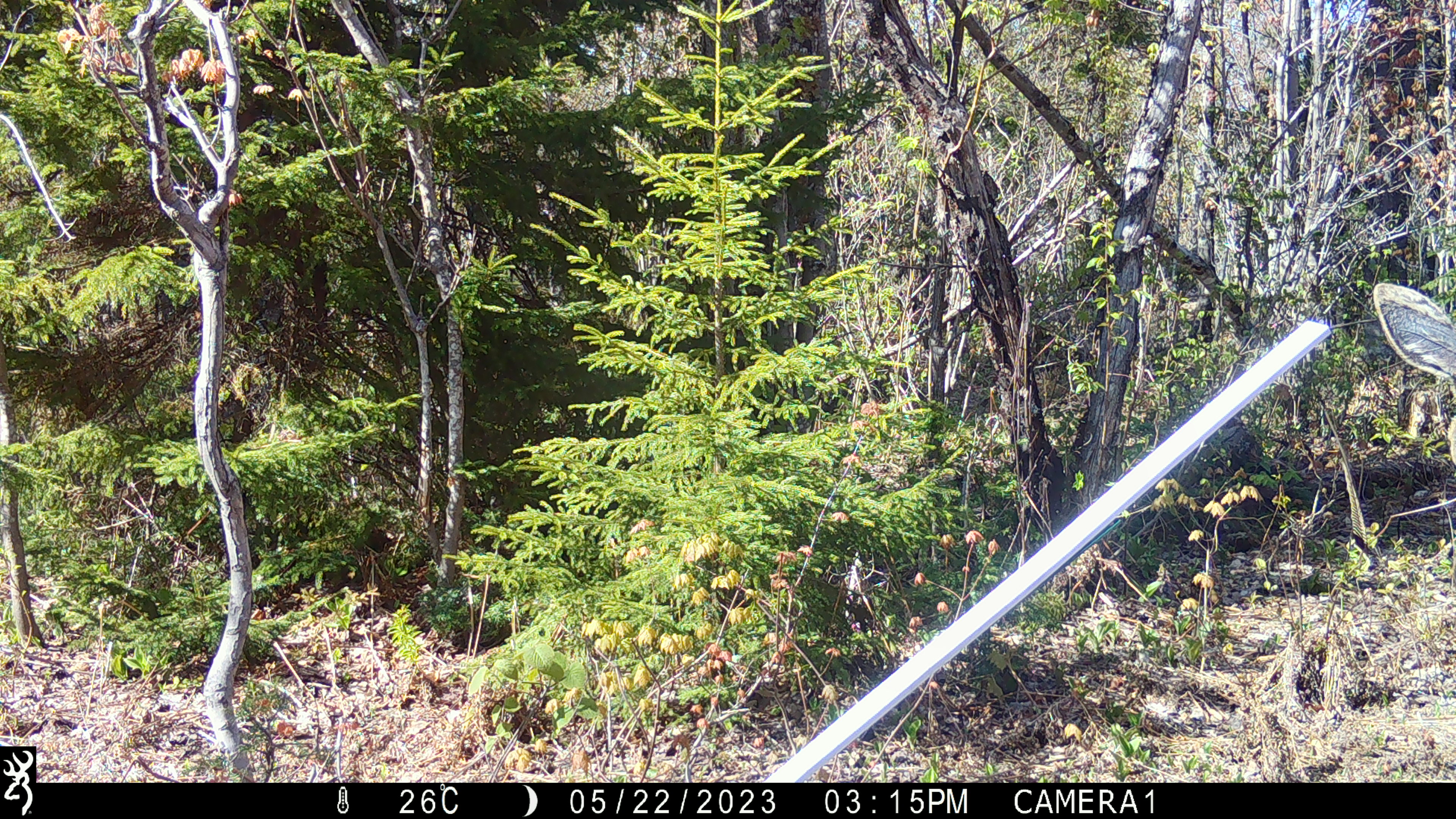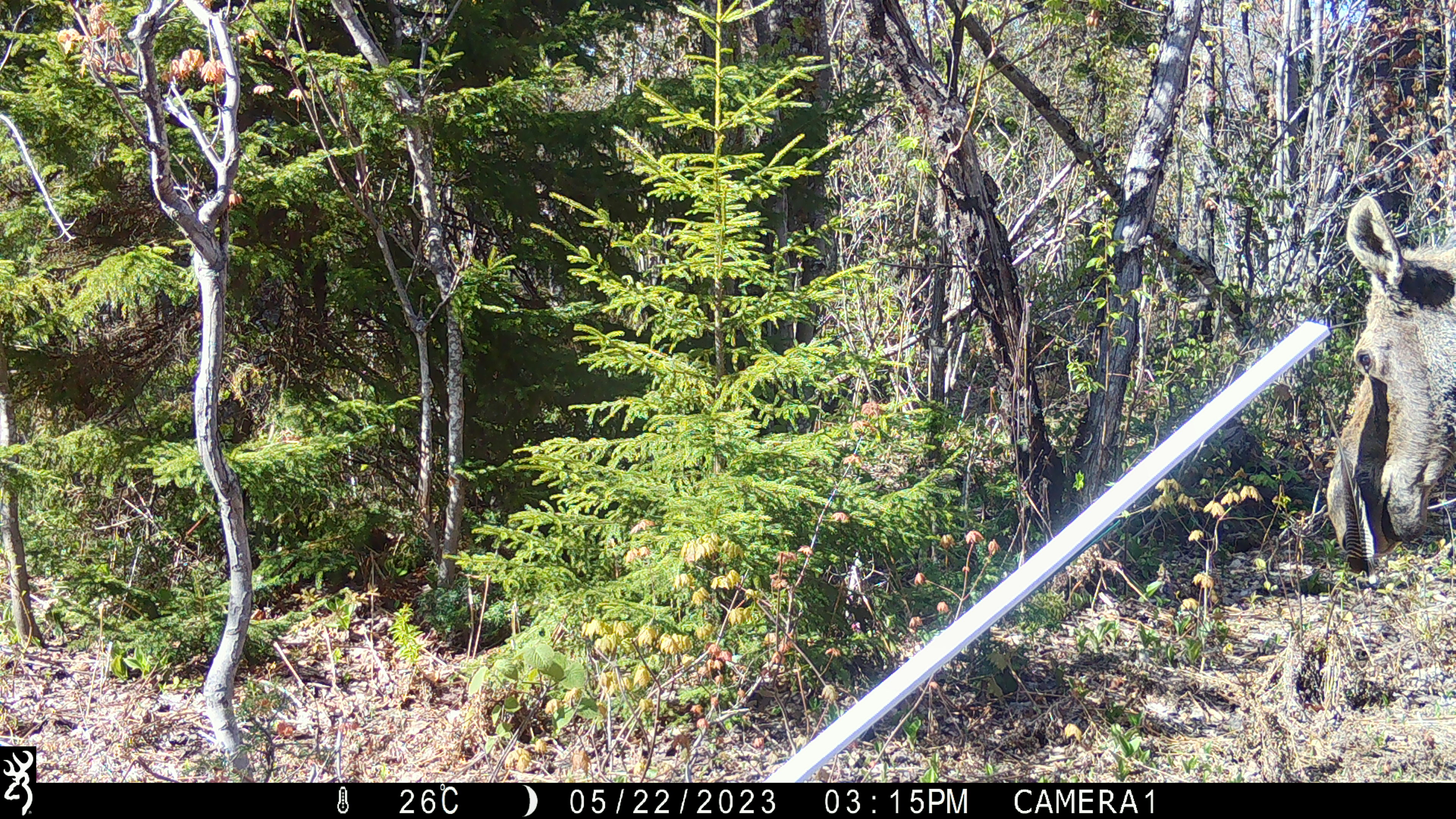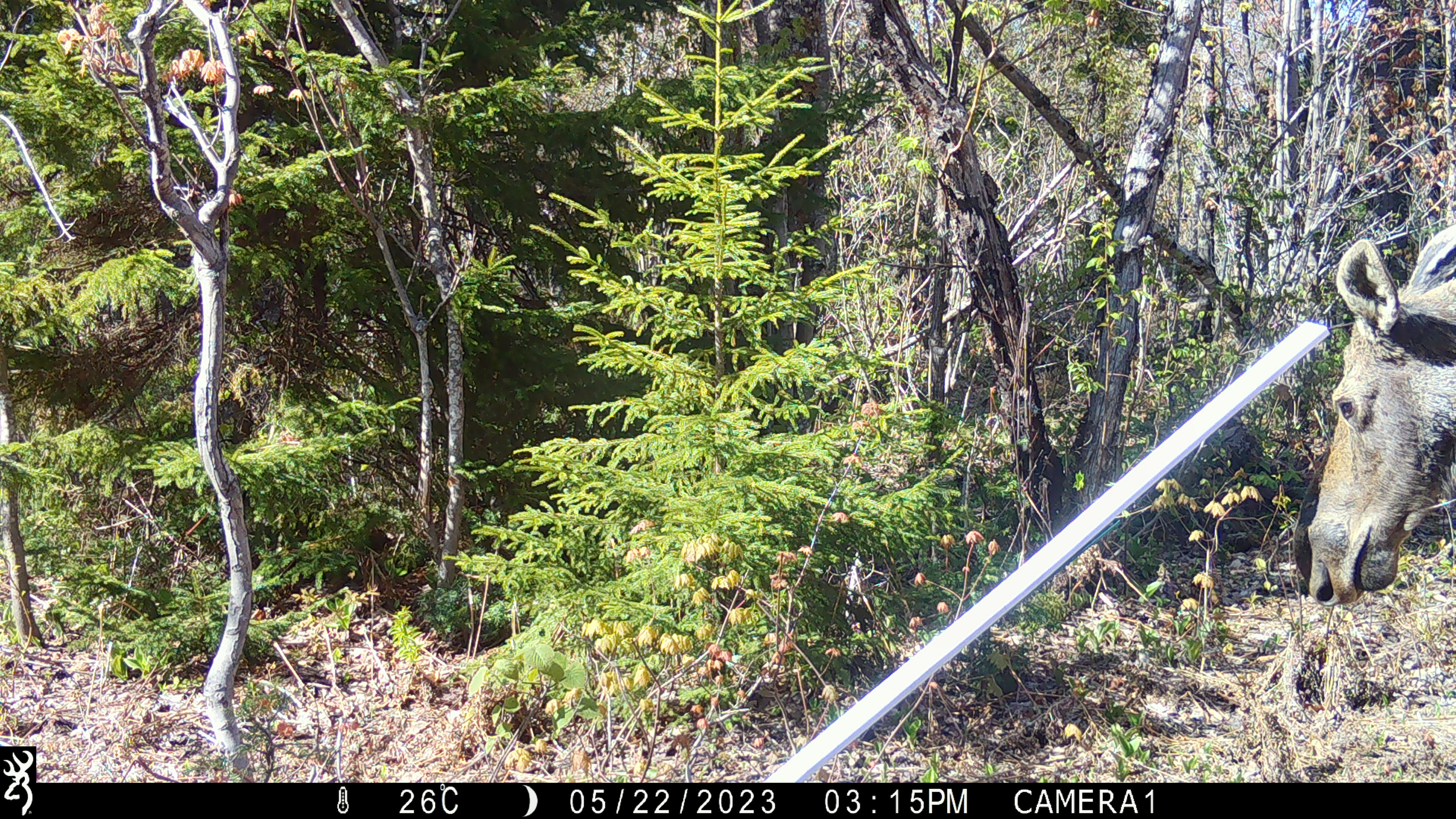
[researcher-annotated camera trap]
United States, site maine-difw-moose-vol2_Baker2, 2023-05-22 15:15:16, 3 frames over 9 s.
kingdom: Animalia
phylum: Chordata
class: Mammalia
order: Artiodactyla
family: Cervidae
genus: Alces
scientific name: Alces alces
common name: moose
Moose (Alces alces).